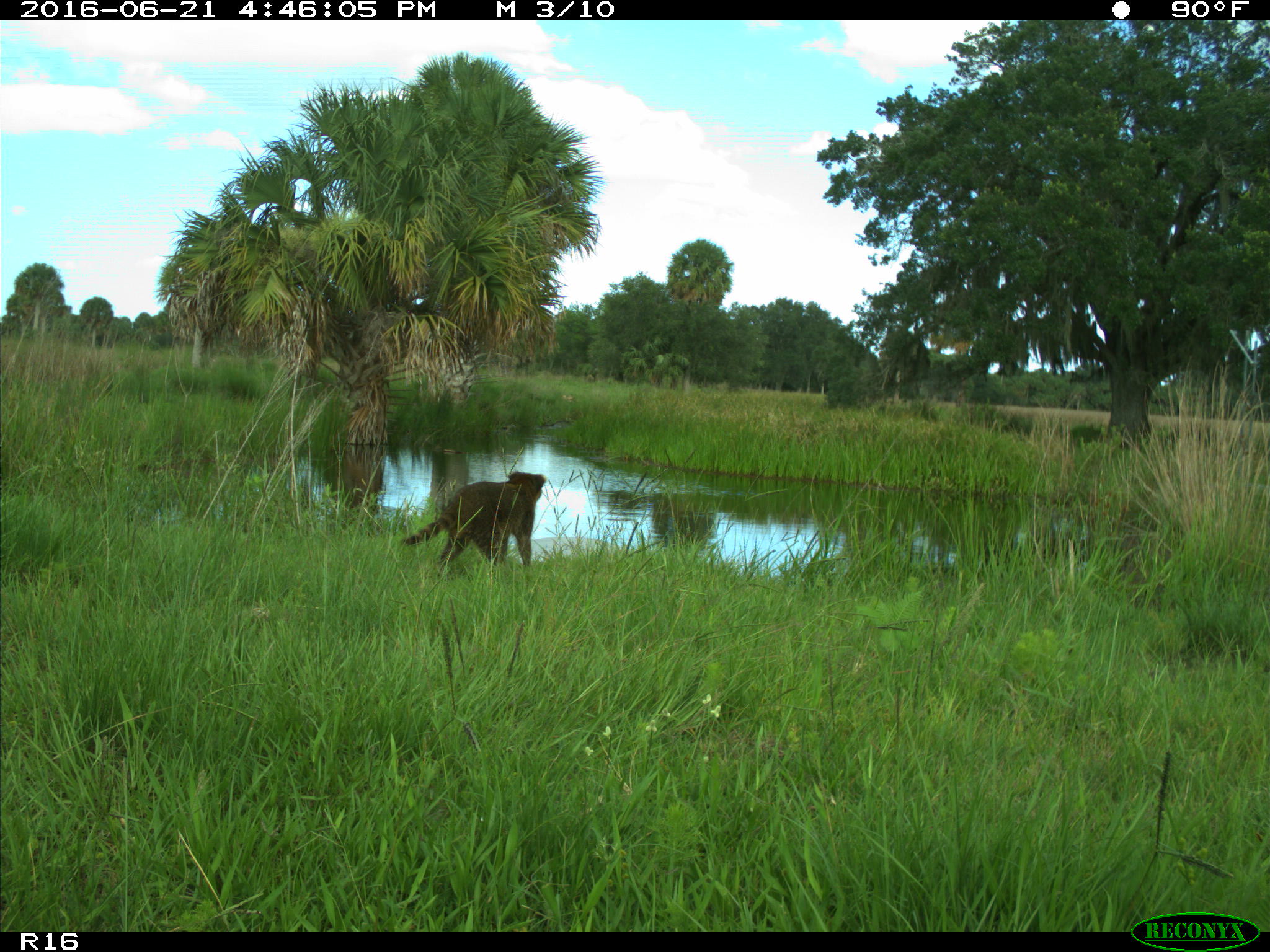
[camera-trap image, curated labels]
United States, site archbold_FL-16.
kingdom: Animalia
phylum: Chordata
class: Mammalia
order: Carnivora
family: Procyonidae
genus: Procyon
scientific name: Procyon lotor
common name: common raccoon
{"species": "Procyon lotor (common raccoon)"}